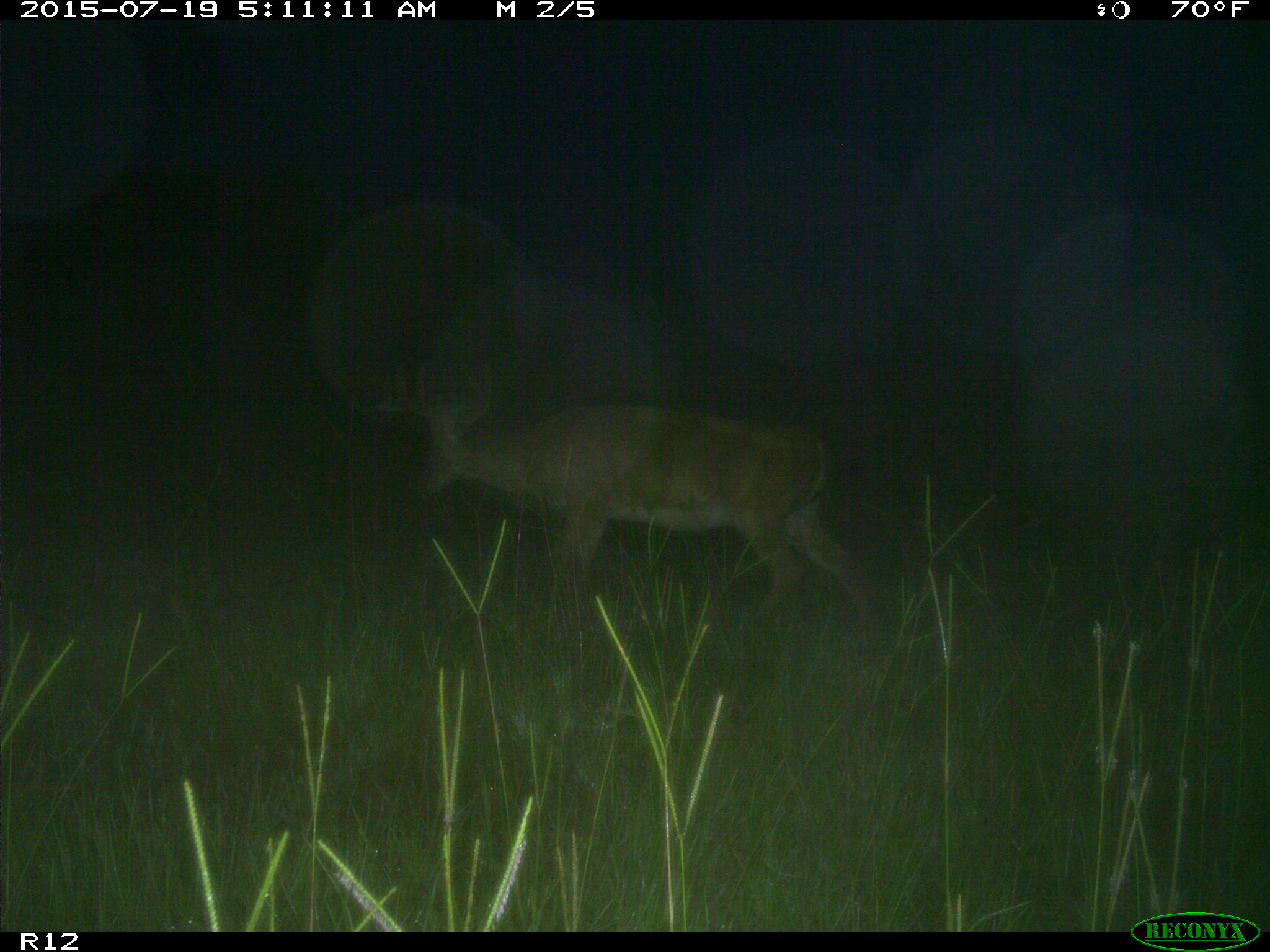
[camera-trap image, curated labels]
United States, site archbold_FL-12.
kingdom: Animalia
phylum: Chordata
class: Mammalia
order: Artiodactyla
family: Cervidae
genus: Odocoileus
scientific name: Odocoileus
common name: deer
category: unidentified deer